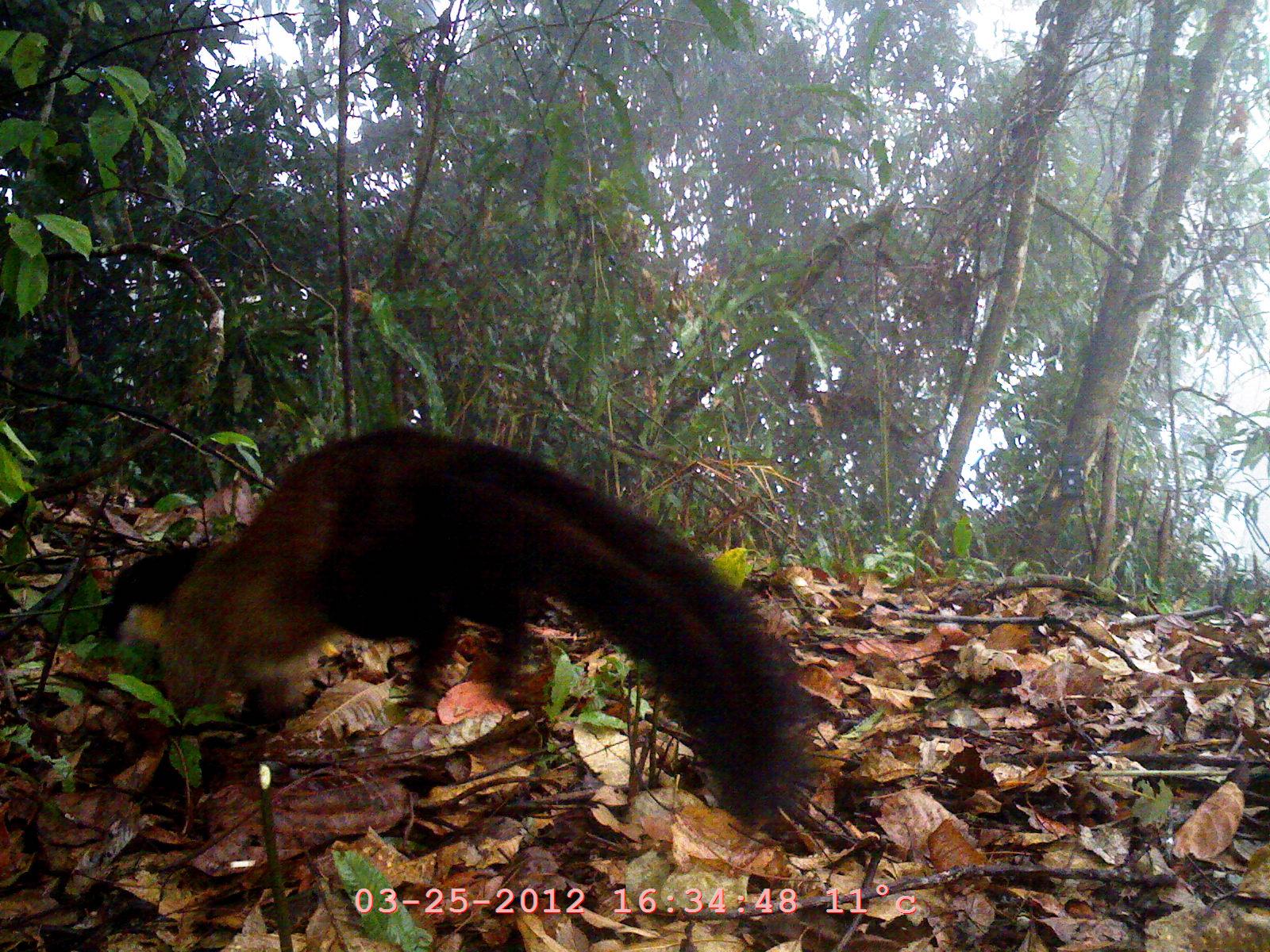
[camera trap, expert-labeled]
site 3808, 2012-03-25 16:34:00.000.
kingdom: Animalia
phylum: Chordata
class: Mammalia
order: Carnivora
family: Mustelidae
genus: Martes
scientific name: Martes flavigula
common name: yellow-throated marten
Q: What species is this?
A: Martes flavigula (yellow-throated marten).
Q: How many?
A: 1.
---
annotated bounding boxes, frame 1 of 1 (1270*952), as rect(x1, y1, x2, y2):
martes flavigula: rect(99, 424, 817, 823)